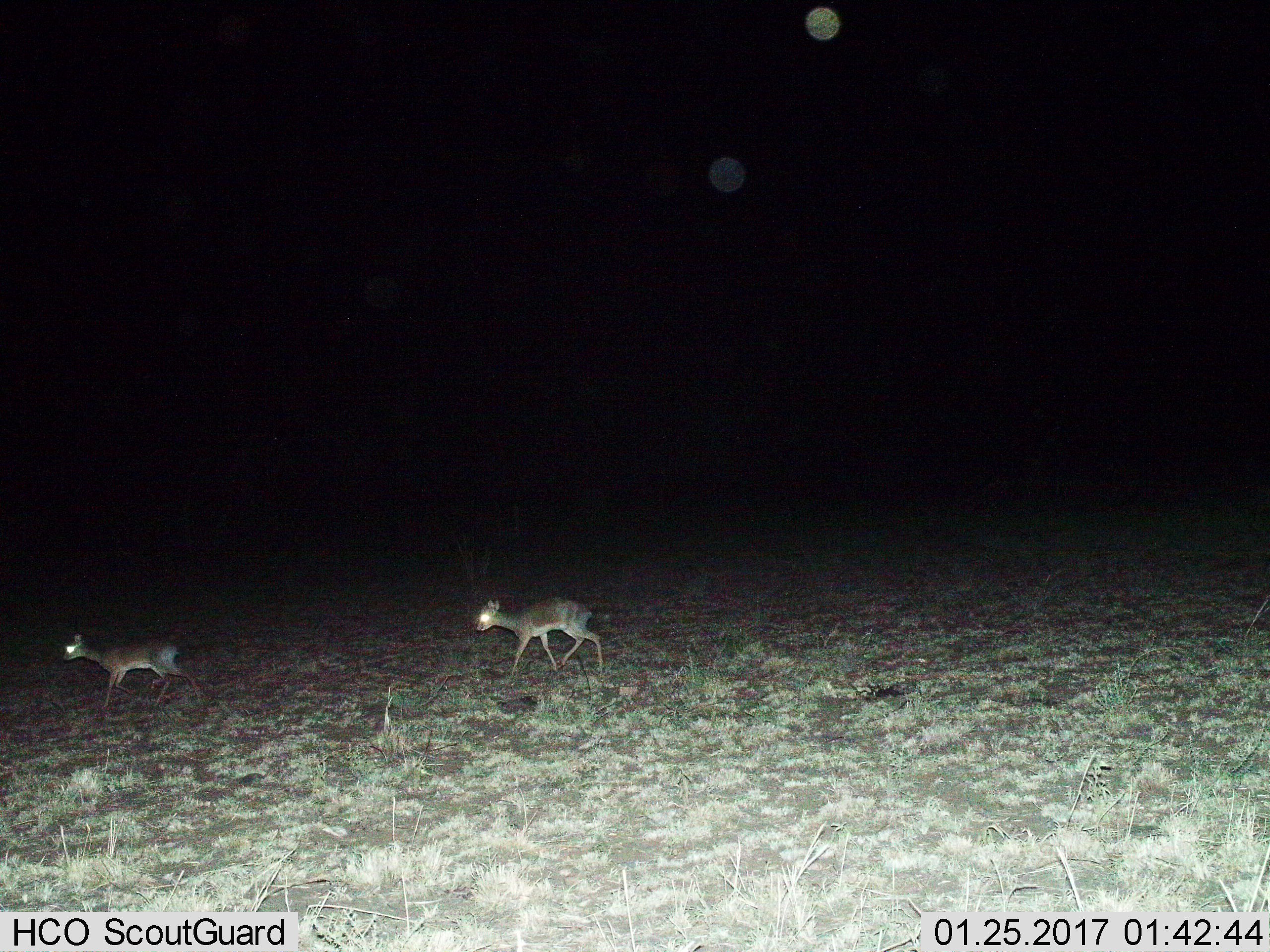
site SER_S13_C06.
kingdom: Animalia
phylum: Chordata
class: Mammalia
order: Artiodactyla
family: Bovidae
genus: Madoqua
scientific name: Madoqua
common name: dik-dik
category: dikdik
Dikdik (dik-dik) (Madoqua), count 2. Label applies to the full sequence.